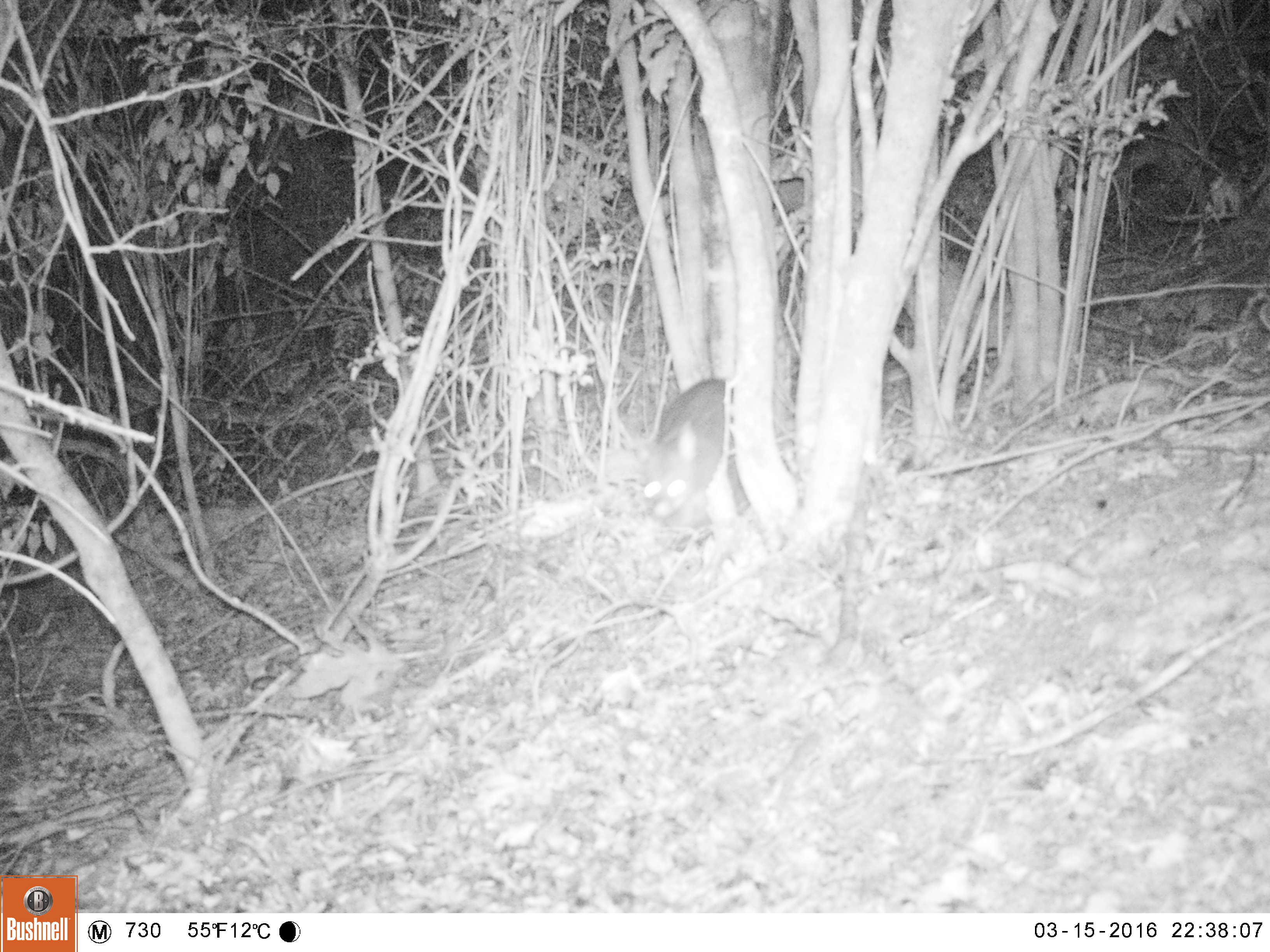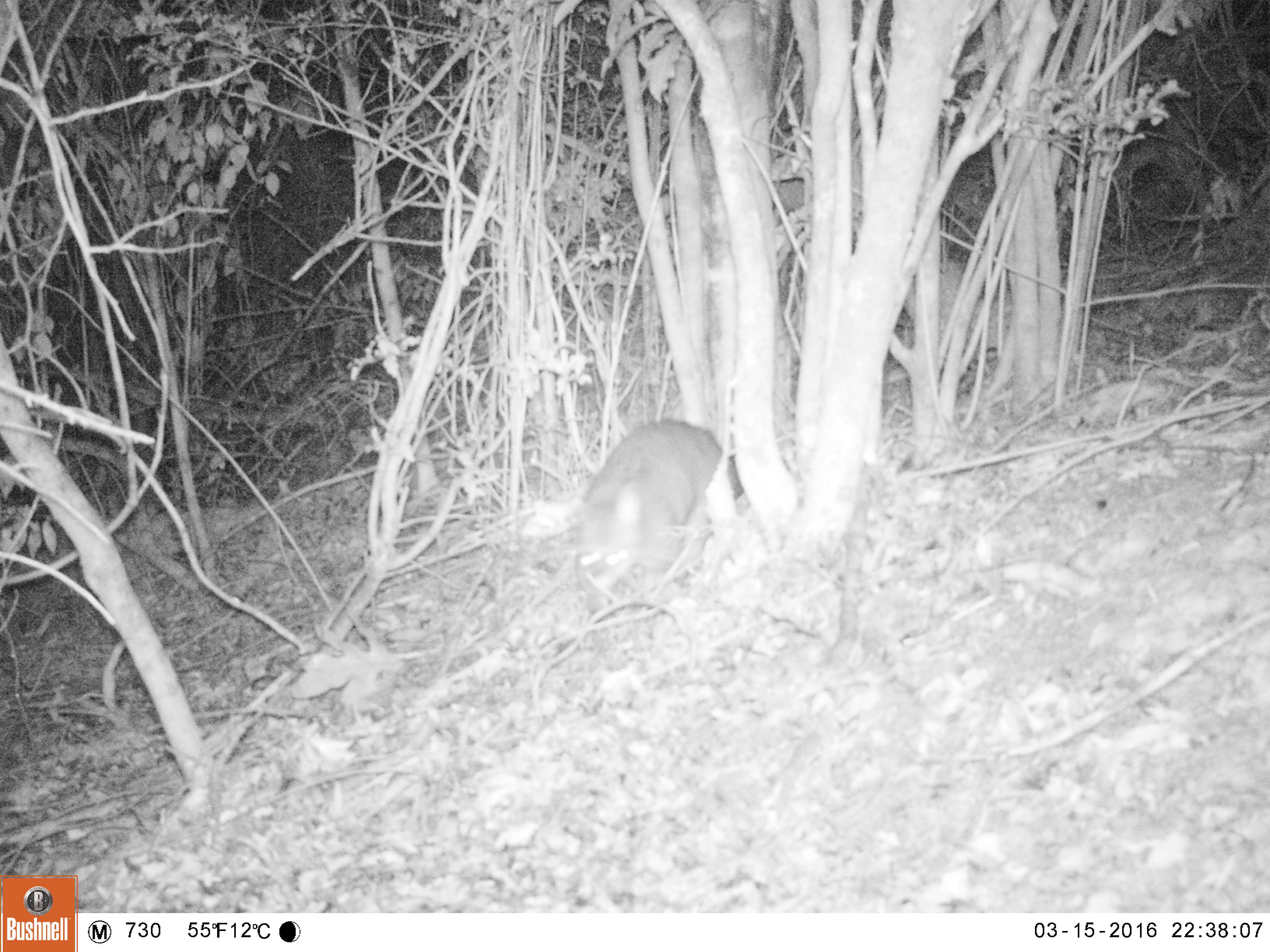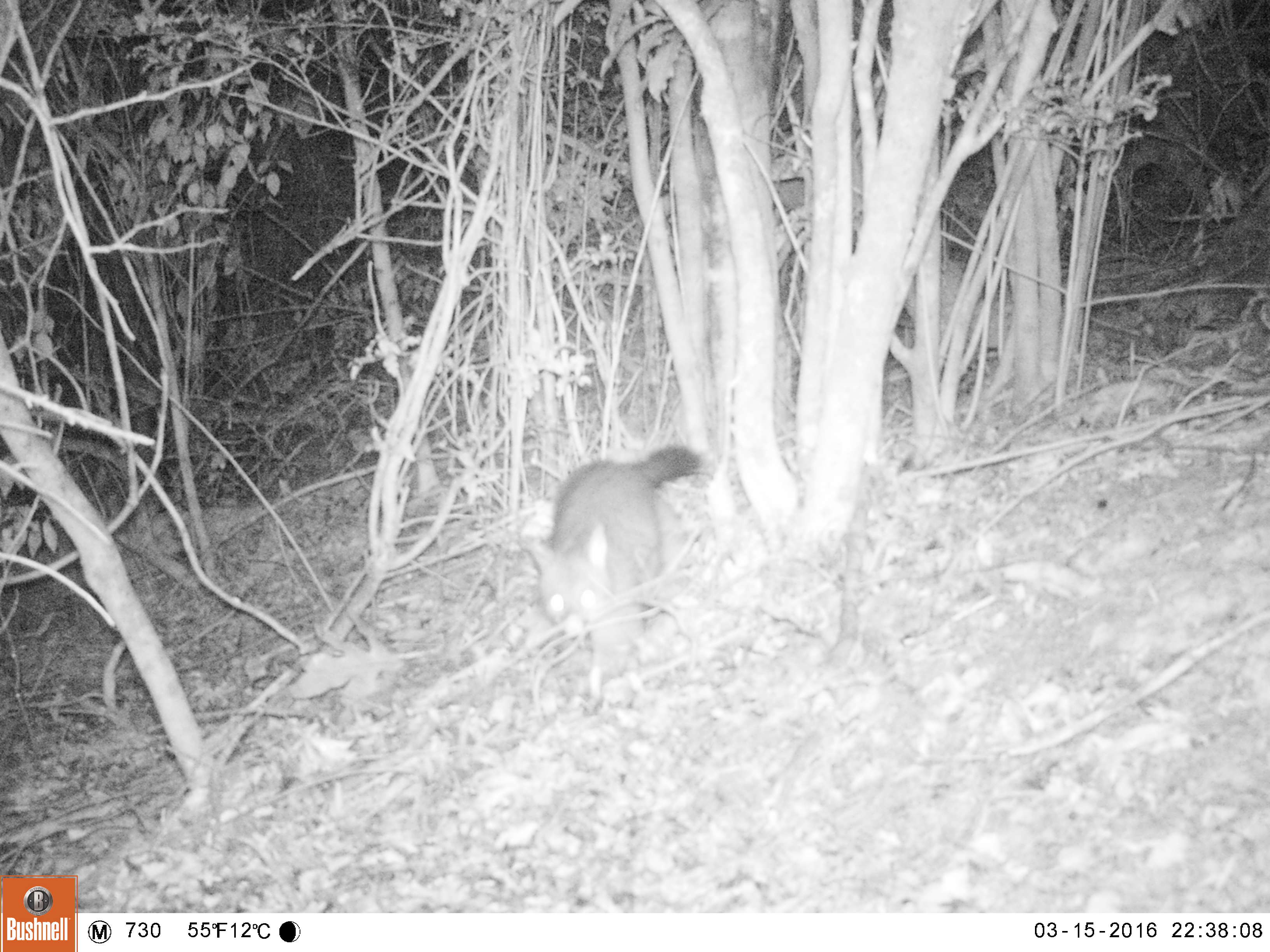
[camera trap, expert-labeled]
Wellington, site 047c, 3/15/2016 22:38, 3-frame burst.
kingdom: Animalia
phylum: Chordata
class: Mammalia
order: Didelphimorphia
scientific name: Didelphimorphia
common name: possum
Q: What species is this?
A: Possum (Didelphimorphia).